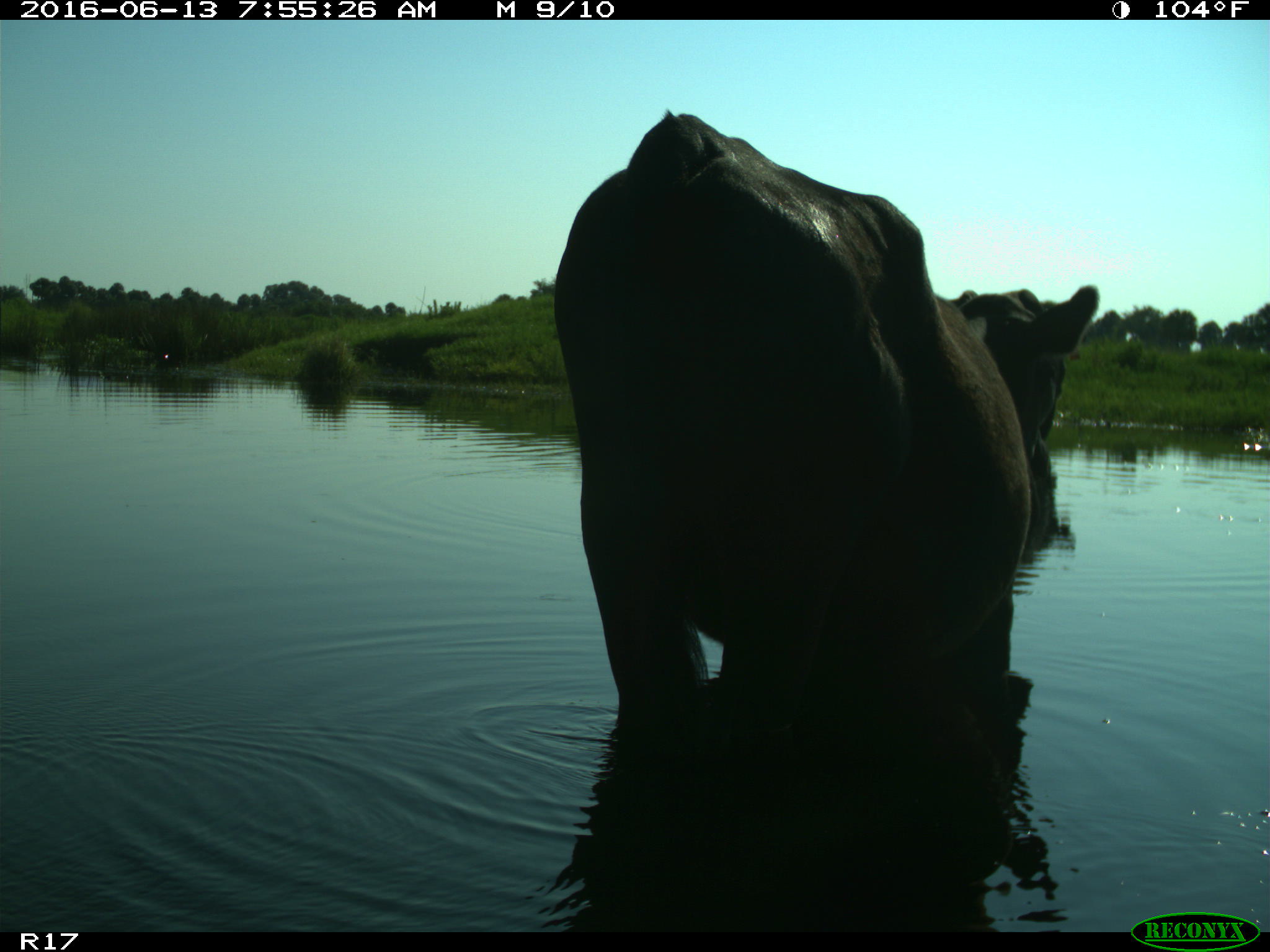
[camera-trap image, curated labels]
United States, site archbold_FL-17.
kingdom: Animalia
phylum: Chordata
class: Mammalia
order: Artiodactyla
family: Bovidae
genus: Bos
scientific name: Bos taurus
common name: domestic cow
Bos taurus (domestic cow).